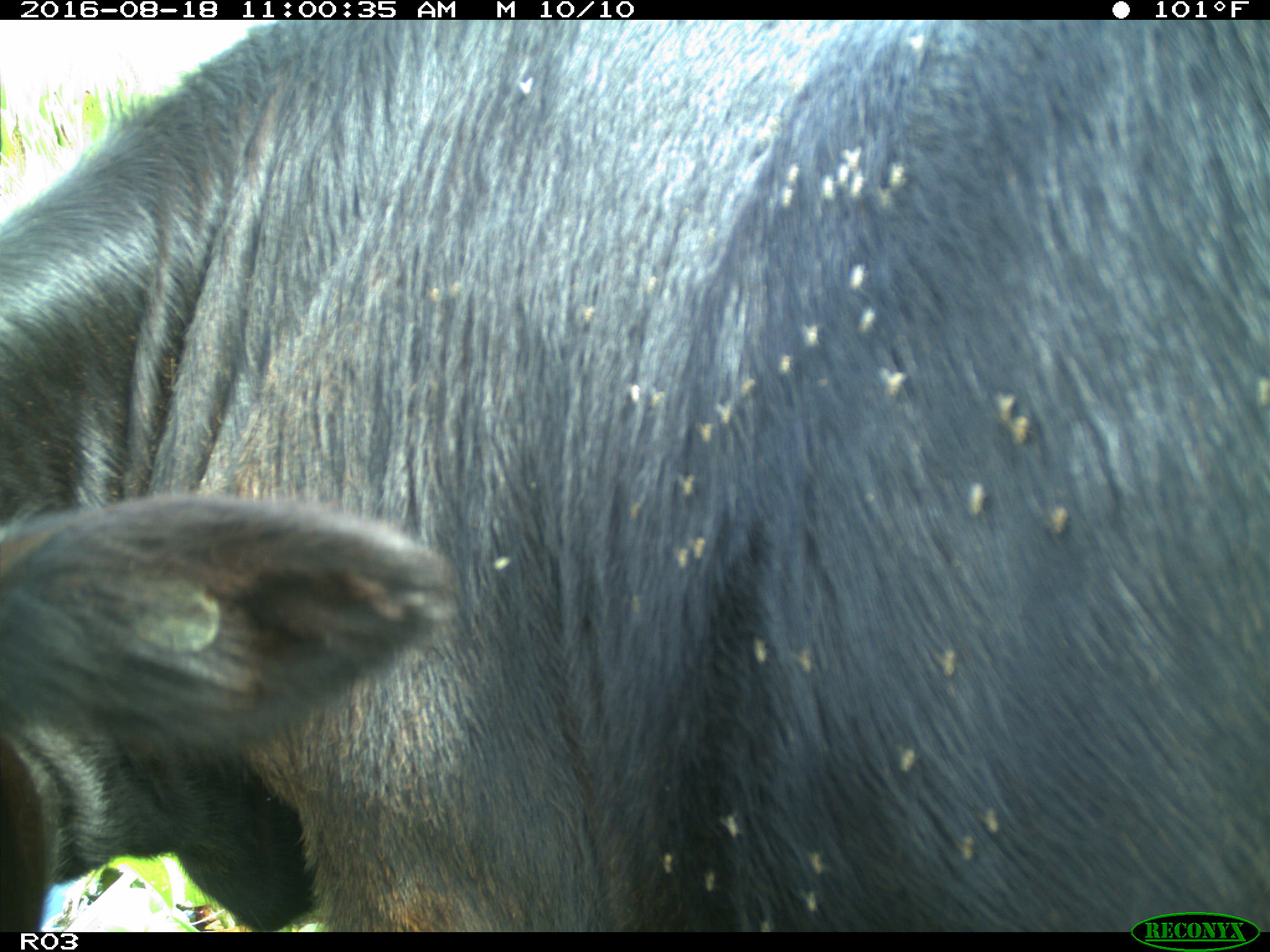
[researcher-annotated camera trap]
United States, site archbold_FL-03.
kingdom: Animalia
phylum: Chordata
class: Mammalia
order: Artiodactyla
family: Bovidae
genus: Bos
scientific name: Bos taurus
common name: domestic cow